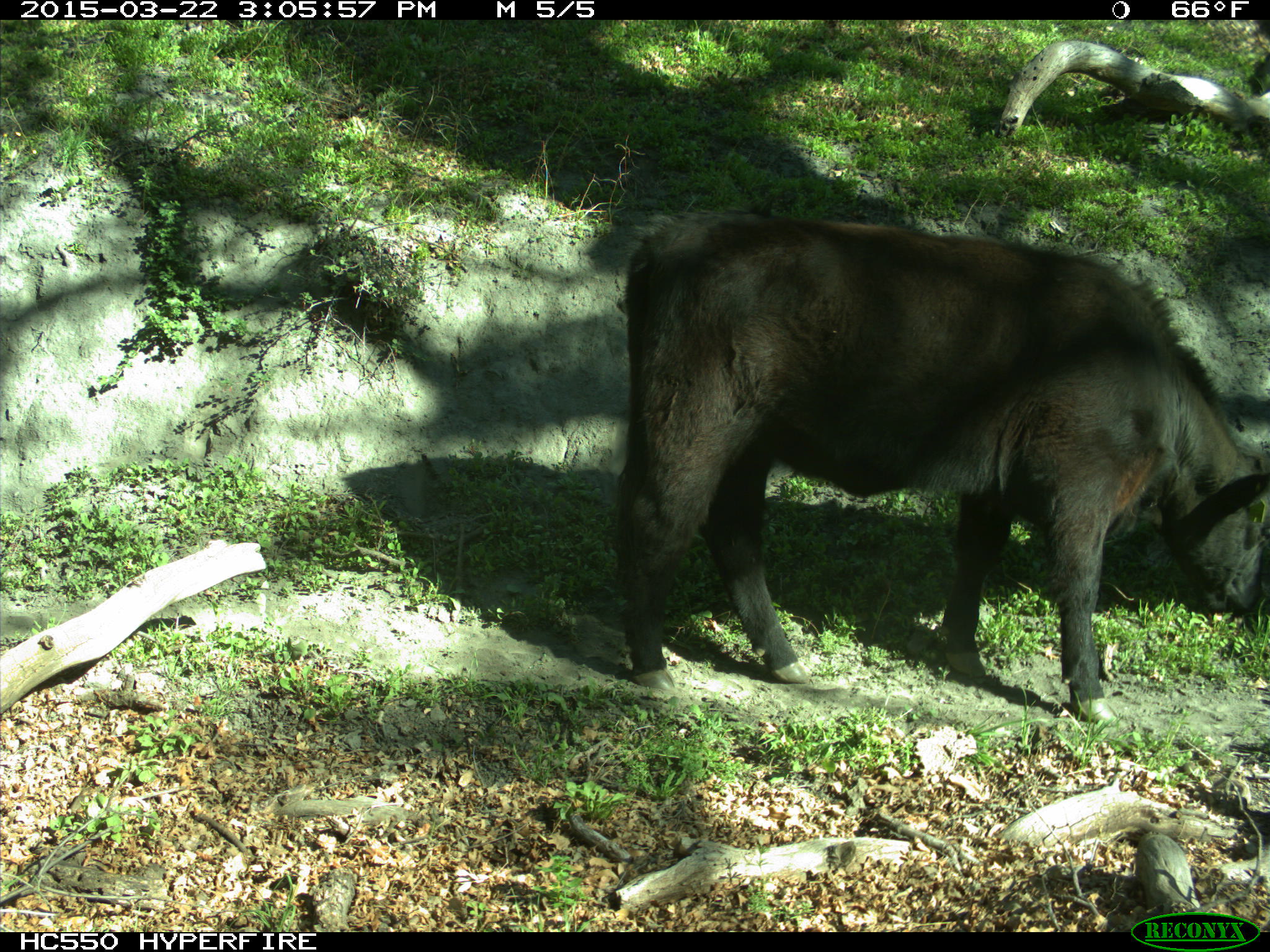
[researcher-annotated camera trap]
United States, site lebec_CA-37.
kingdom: Animalia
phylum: Chordata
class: Mammalia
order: Artiodactyla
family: Bovidae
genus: Bos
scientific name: Bos taurus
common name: domestic cow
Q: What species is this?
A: Bos taurus (domestic cow).